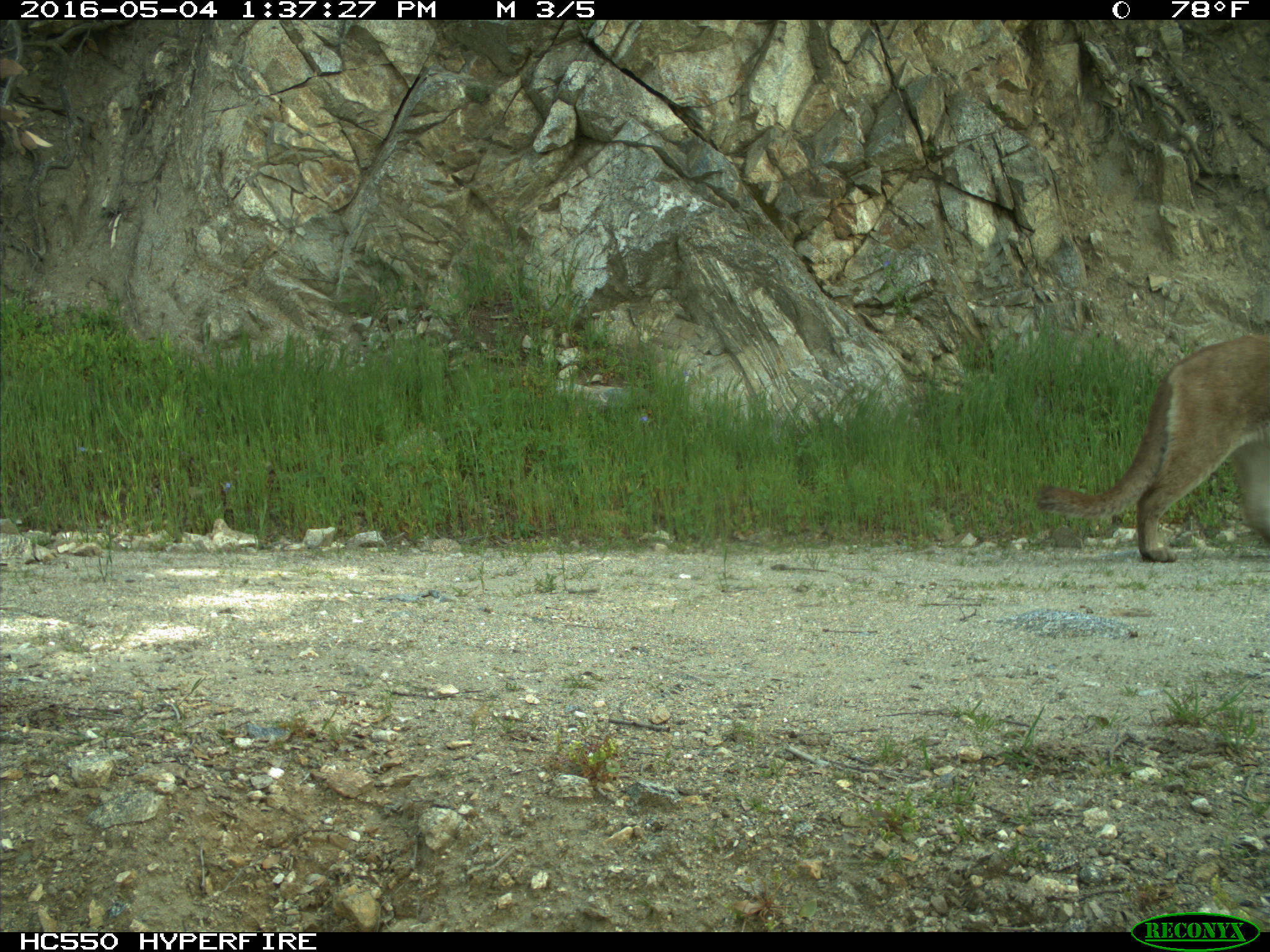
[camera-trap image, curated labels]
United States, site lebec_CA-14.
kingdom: Animalia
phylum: Chordata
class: Mammalia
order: Carnivora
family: Felidae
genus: Puma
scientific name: Puma concolor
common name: mountain lion